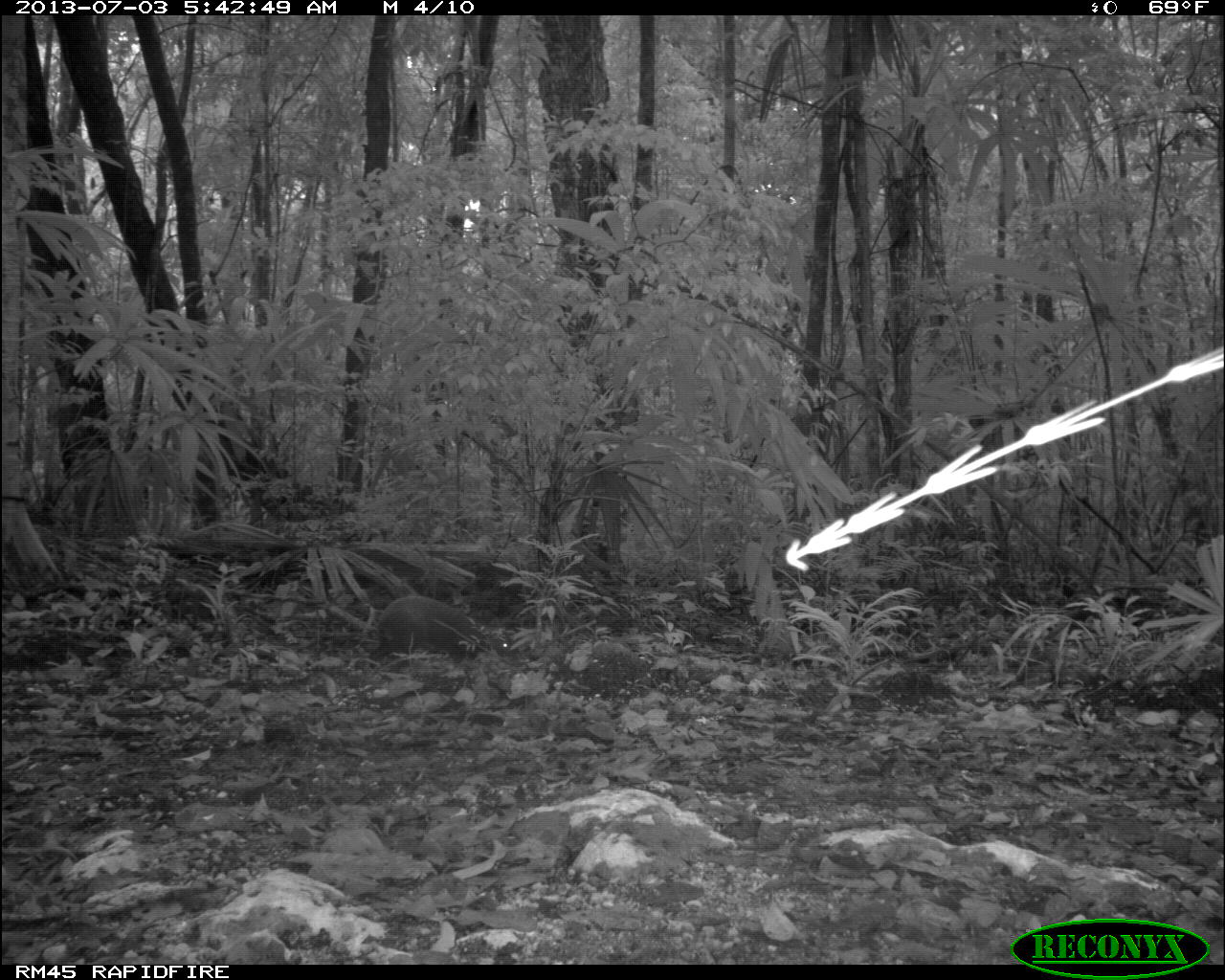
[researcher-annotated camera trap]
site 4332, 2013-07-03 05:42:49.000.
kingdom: Animalia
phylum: Chordata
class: Mammalia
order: Rodentia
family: Dasyproctidae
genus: Dasyprocta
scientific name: Dasyprocta punctata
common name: central american agouti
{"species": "Dasyprocta punctata (central american agouti)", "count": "1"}